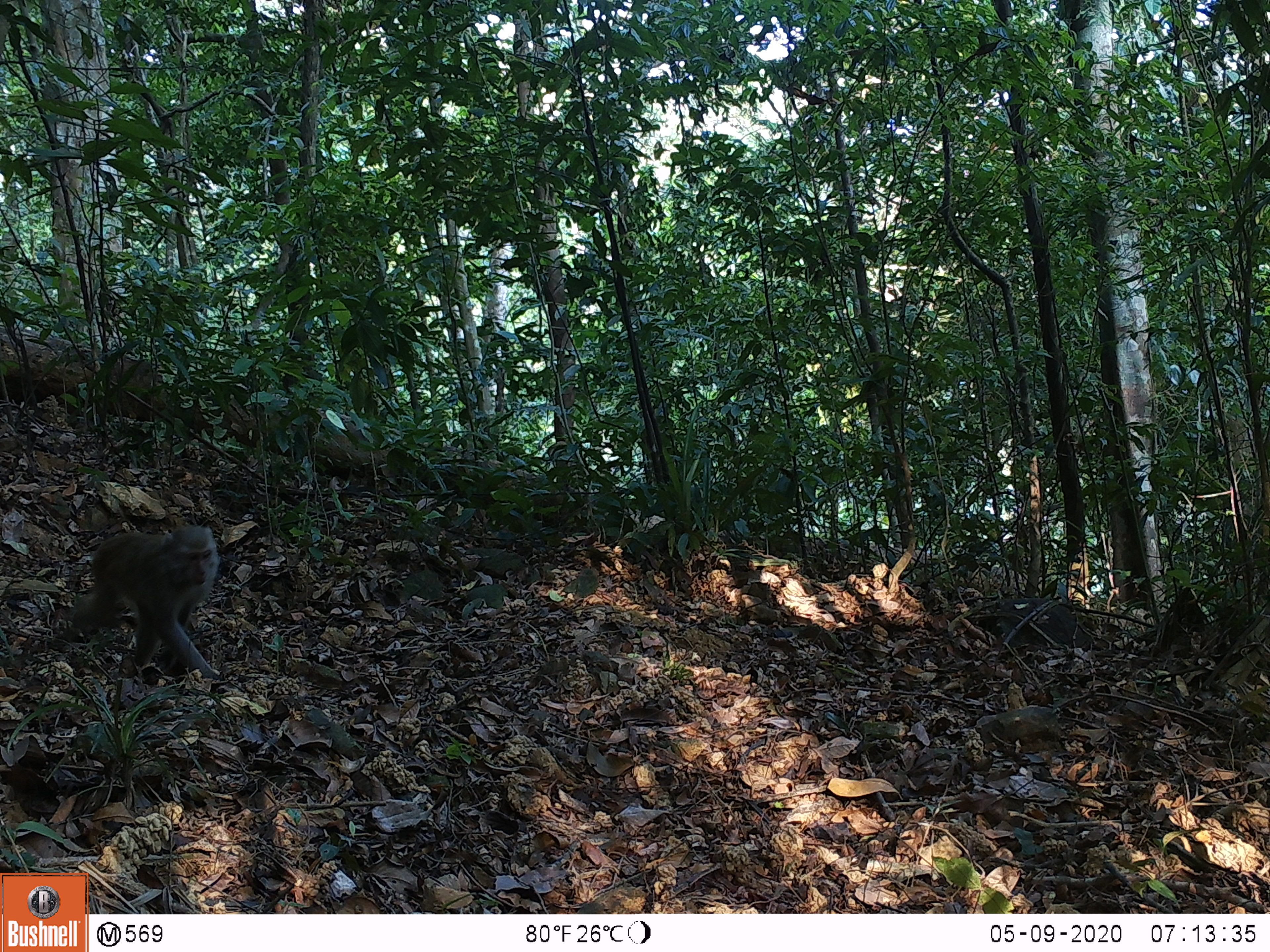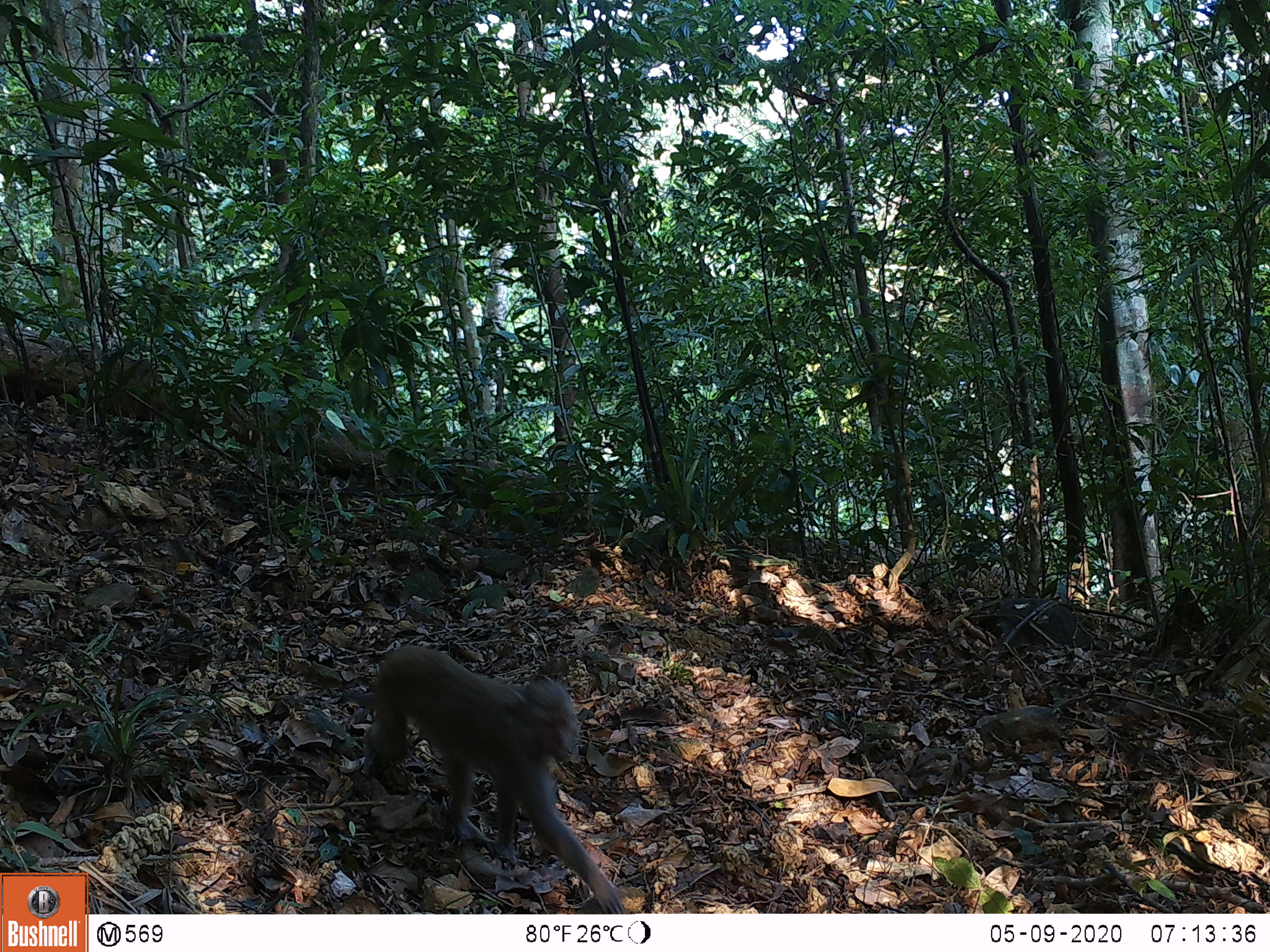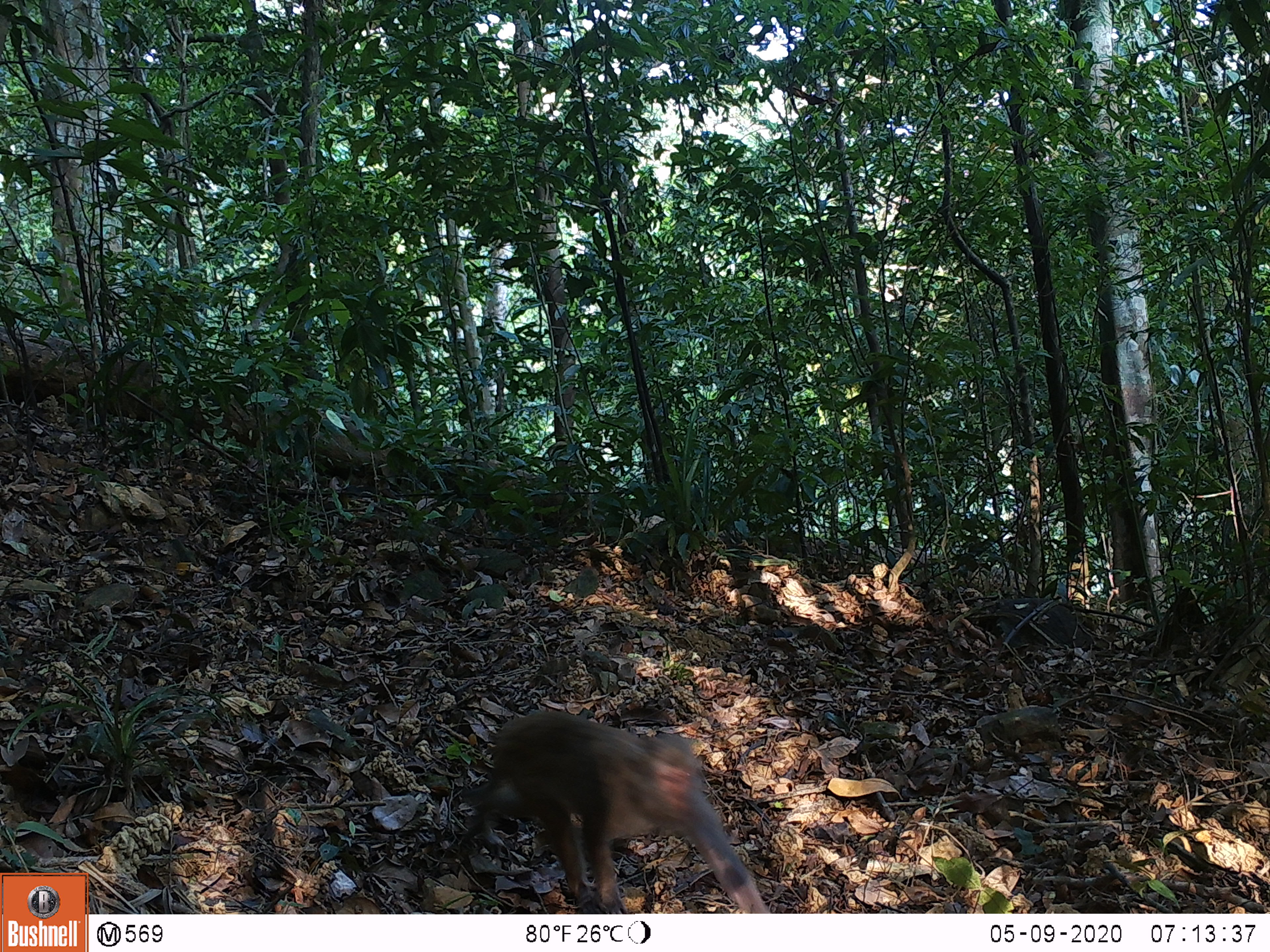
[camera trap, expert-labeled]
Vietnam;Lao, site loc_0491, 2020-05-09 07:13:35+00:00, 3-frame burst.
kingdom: Animalia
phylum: Chordata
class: Mammalia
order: Primates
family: Cercopithecidae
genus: Macaca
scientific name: Macaca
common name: macaques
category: assam or rhesus macaque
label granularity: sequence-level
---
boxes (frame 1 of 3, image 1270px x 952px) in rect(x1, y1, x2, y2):
assam or rhesus macaque: rect(63, 523, 219, 678)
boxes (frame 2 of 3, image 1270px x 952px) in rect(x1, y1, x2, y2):
assam or rhesus macaque: rect(363, 645, 625, 914)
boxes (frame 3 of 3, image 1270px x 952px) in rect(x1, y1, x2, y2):
assam or rhesus macaque: rect(462, 710, 771, 913)